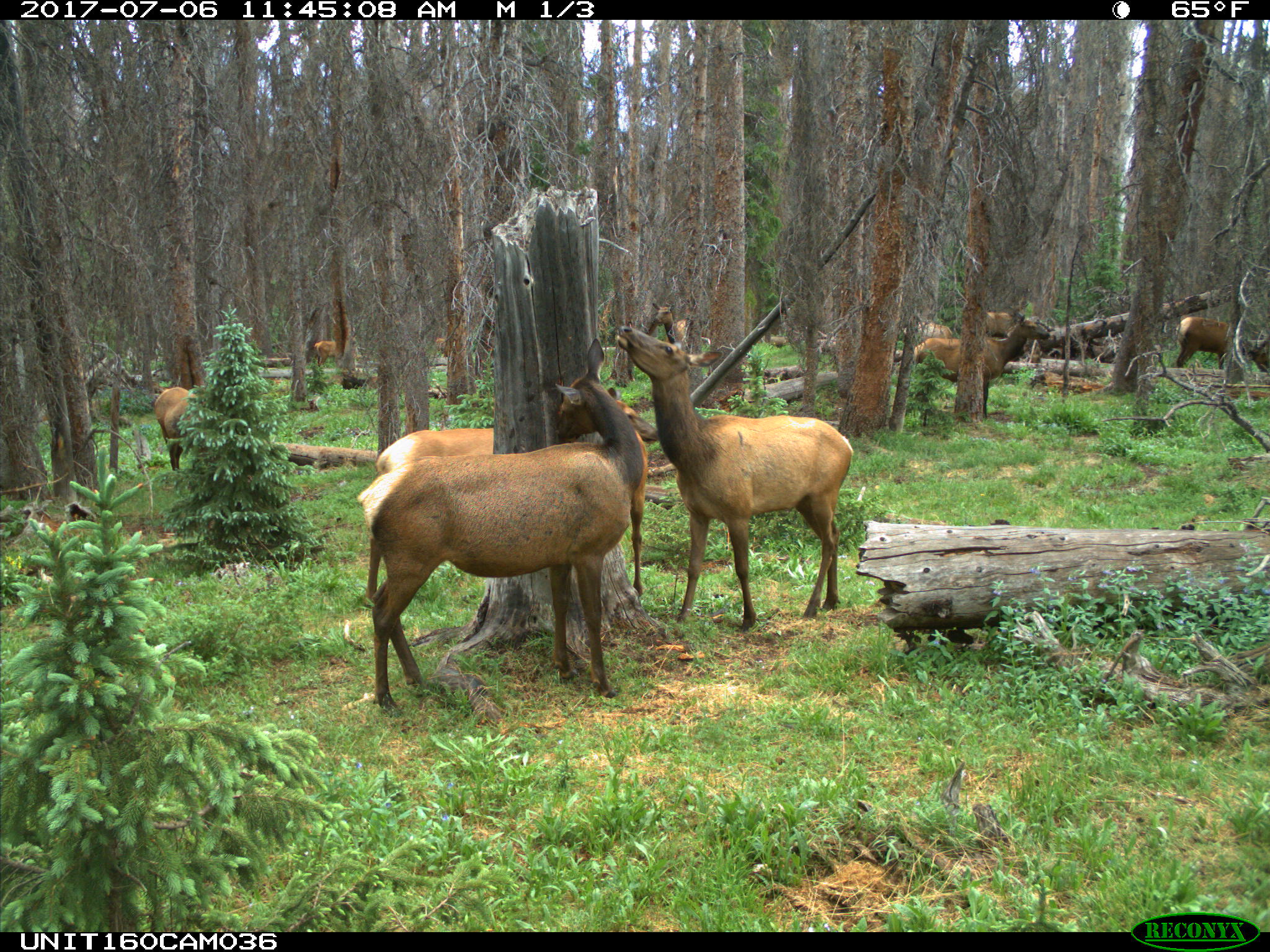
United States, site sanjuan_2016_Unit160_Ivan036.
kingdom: Animalia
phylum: Chordata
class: Mammalia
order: Artiodactyla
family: Cervidae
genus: Cervus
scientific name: Cervus elaphus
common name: red deer